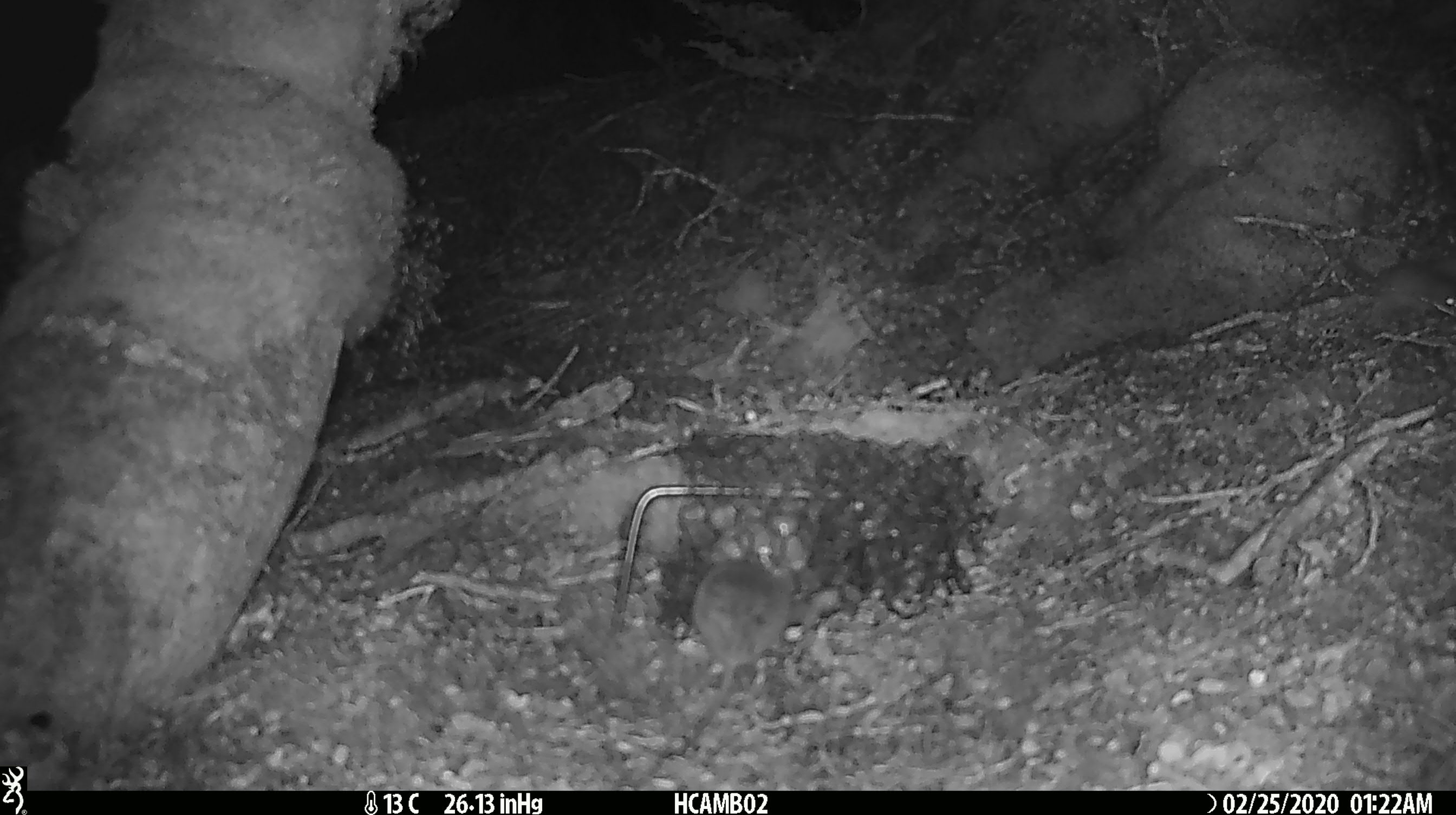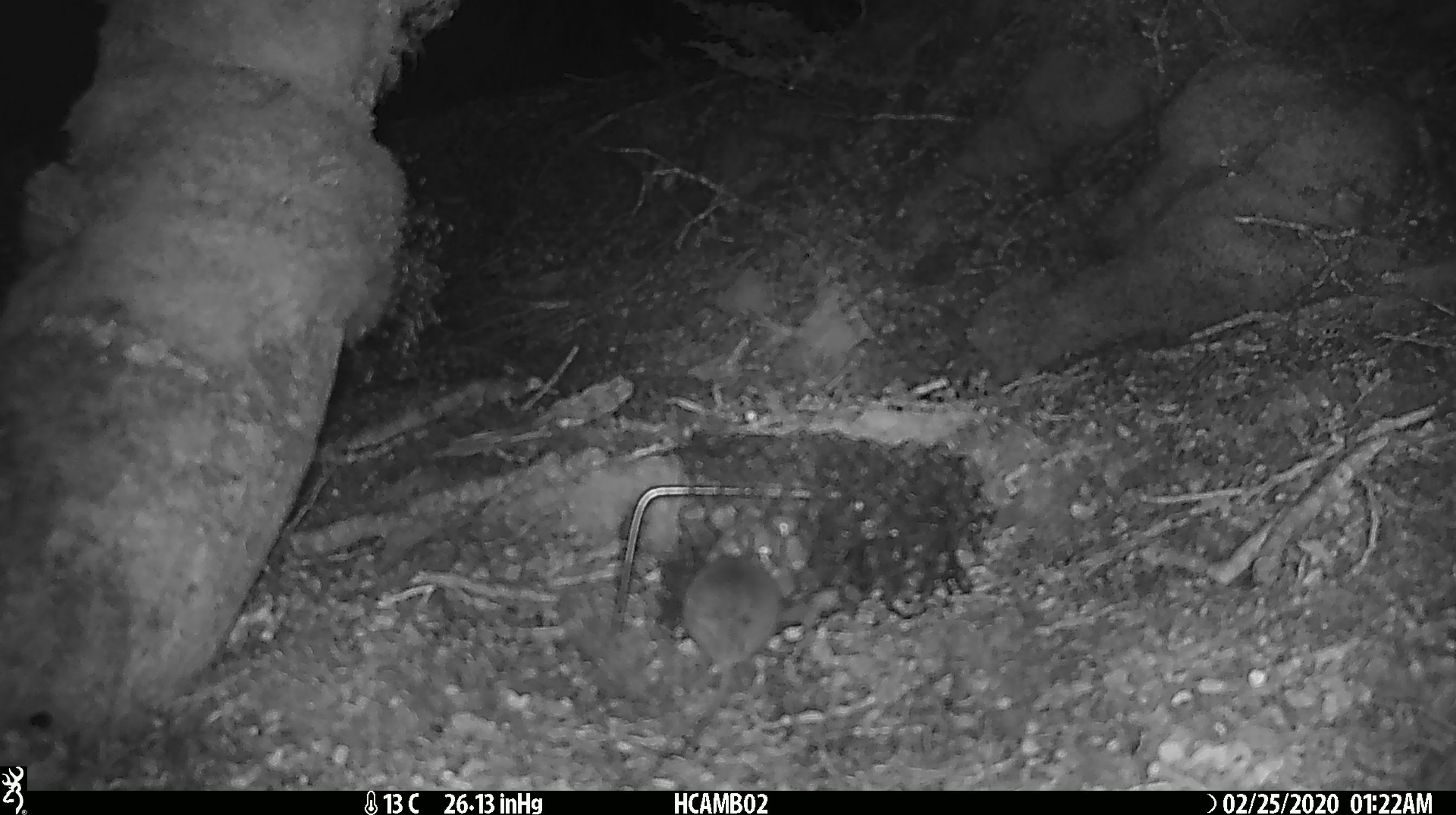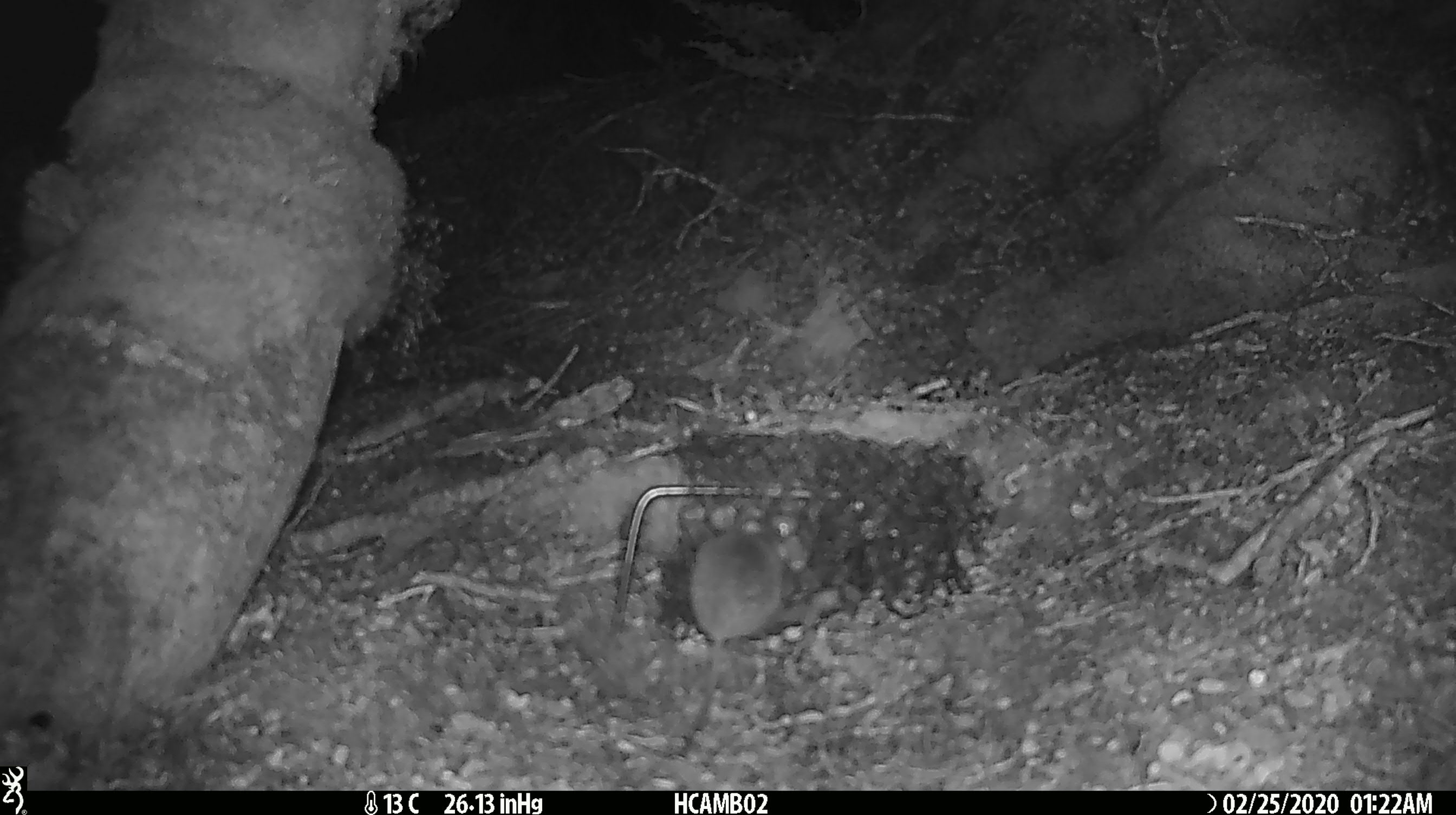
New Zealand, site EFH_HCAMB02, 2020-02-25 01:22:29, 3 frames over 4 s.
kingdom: Animalia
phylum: Chordata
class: Mammalia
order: Rodentia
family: Muridae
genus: Mus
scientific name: Mus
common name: mouse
Mouse (Mus).